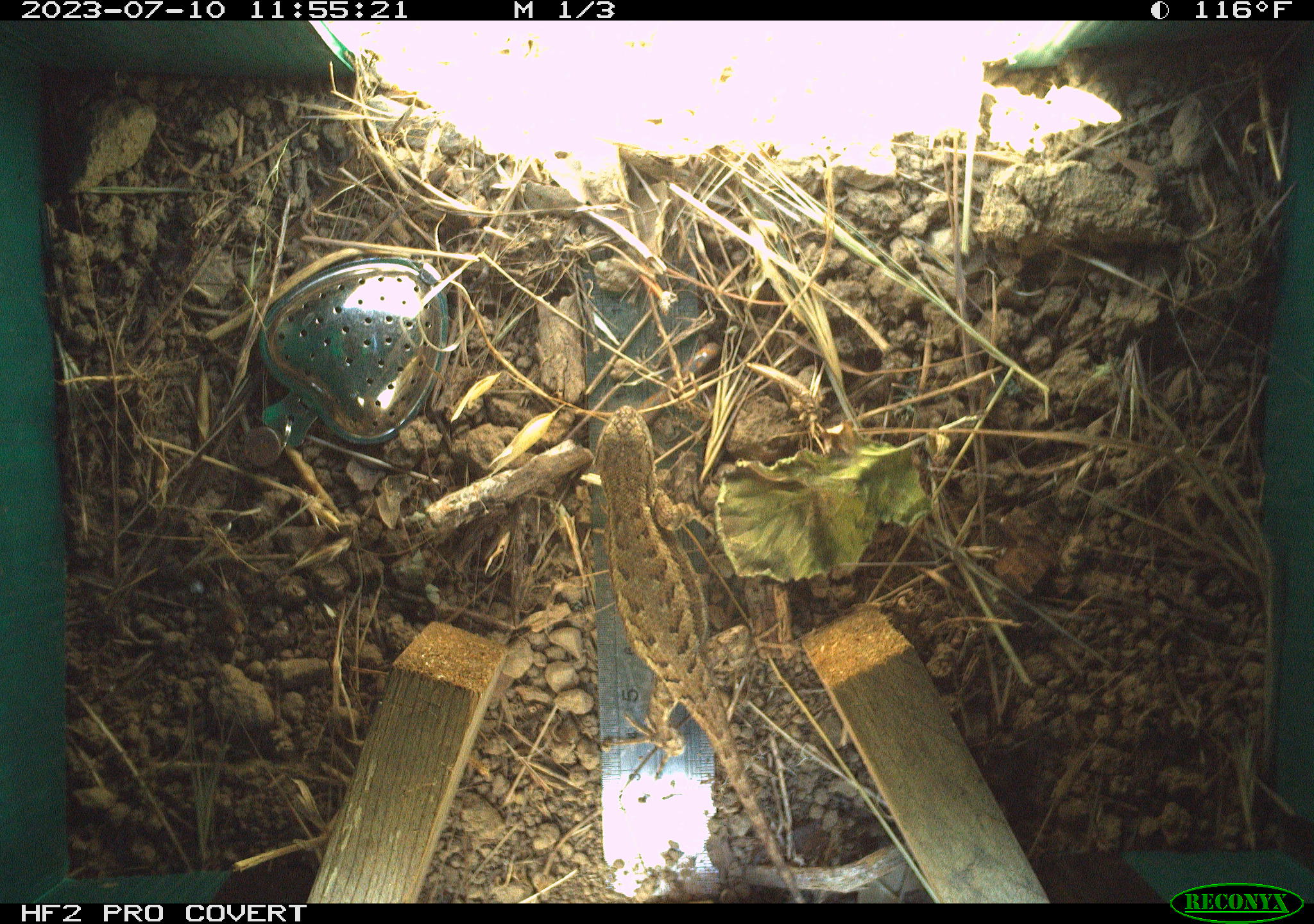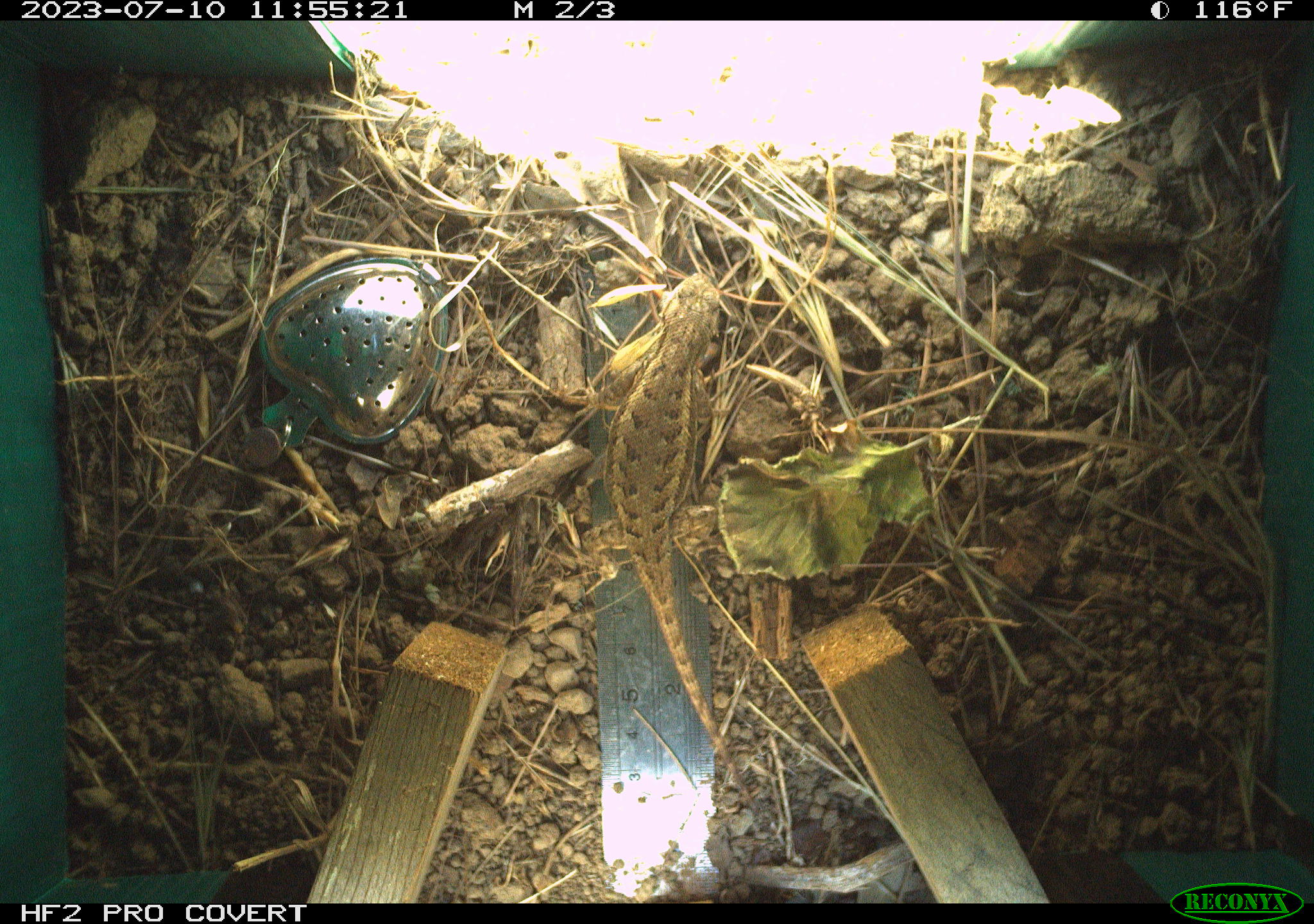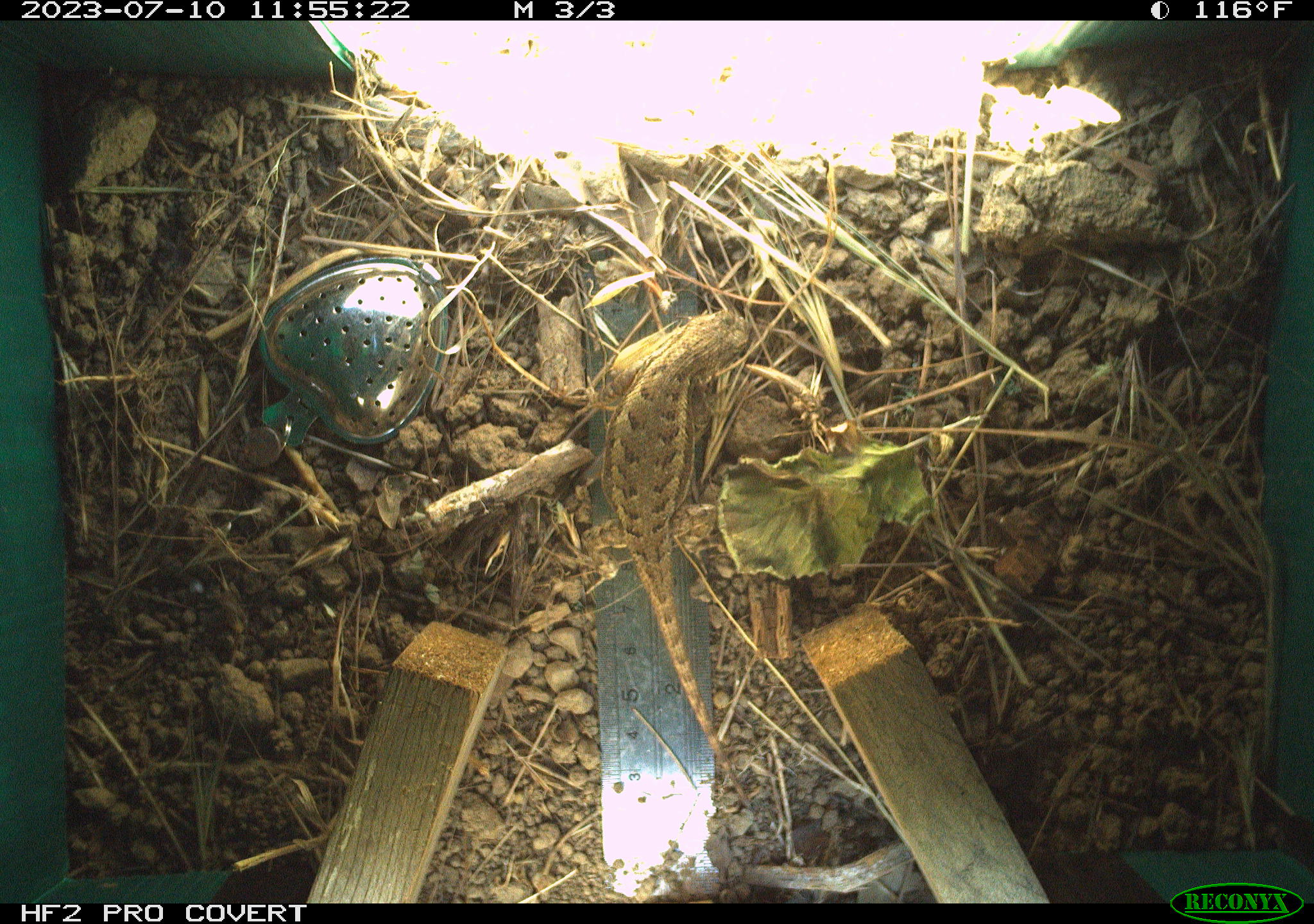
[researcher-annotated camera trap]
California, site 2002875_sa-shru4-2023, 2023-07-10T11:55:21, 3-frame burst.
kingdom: Animalia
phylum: Chordata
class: Reptilia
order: Squamata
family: Phrynosomatidae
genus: Sceloporus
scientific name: Sceloporus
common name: spiny lizards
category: sceloporus species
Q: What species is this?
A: Sceloporus species (spiny lizards) (Sceloporus).